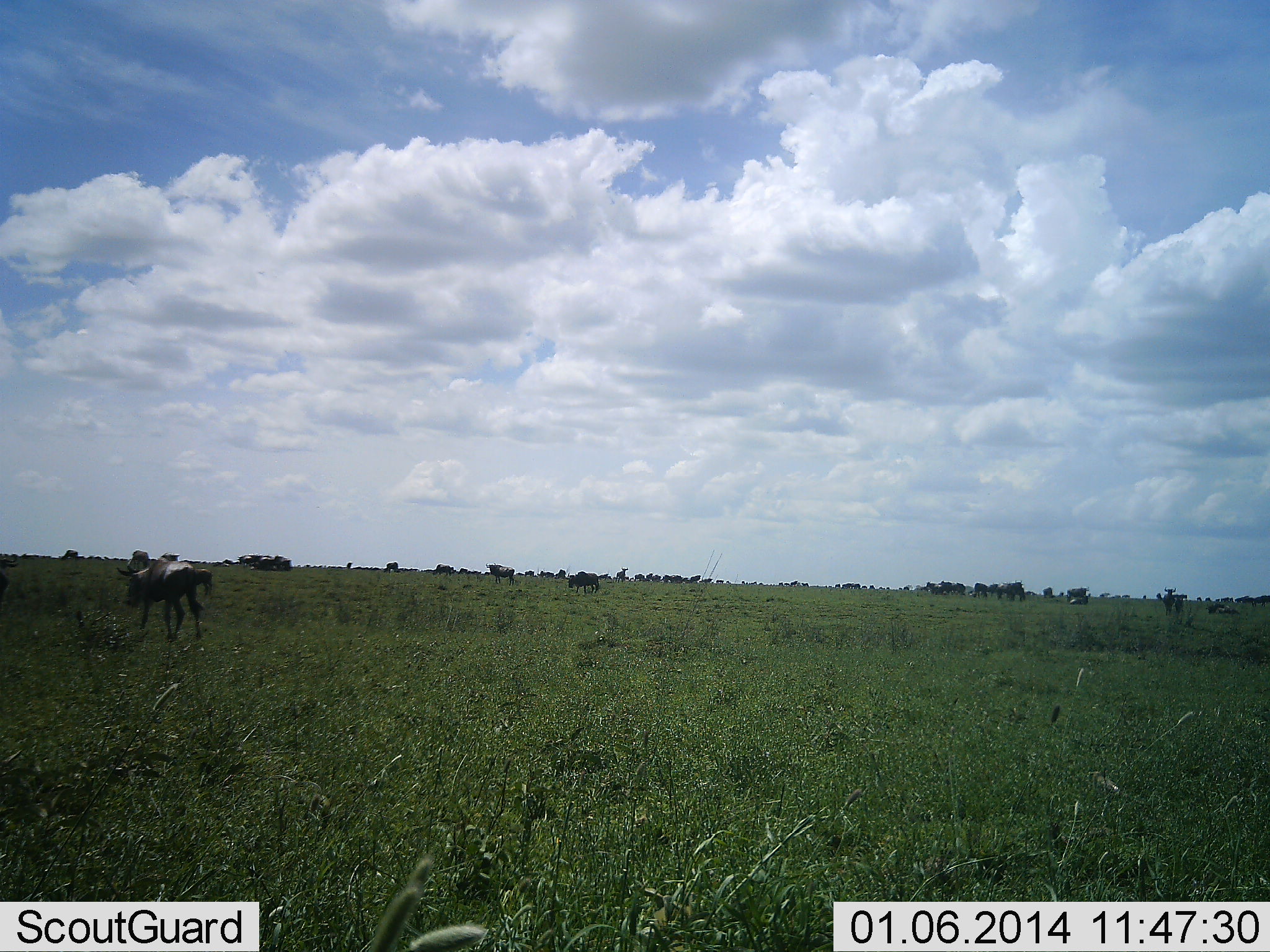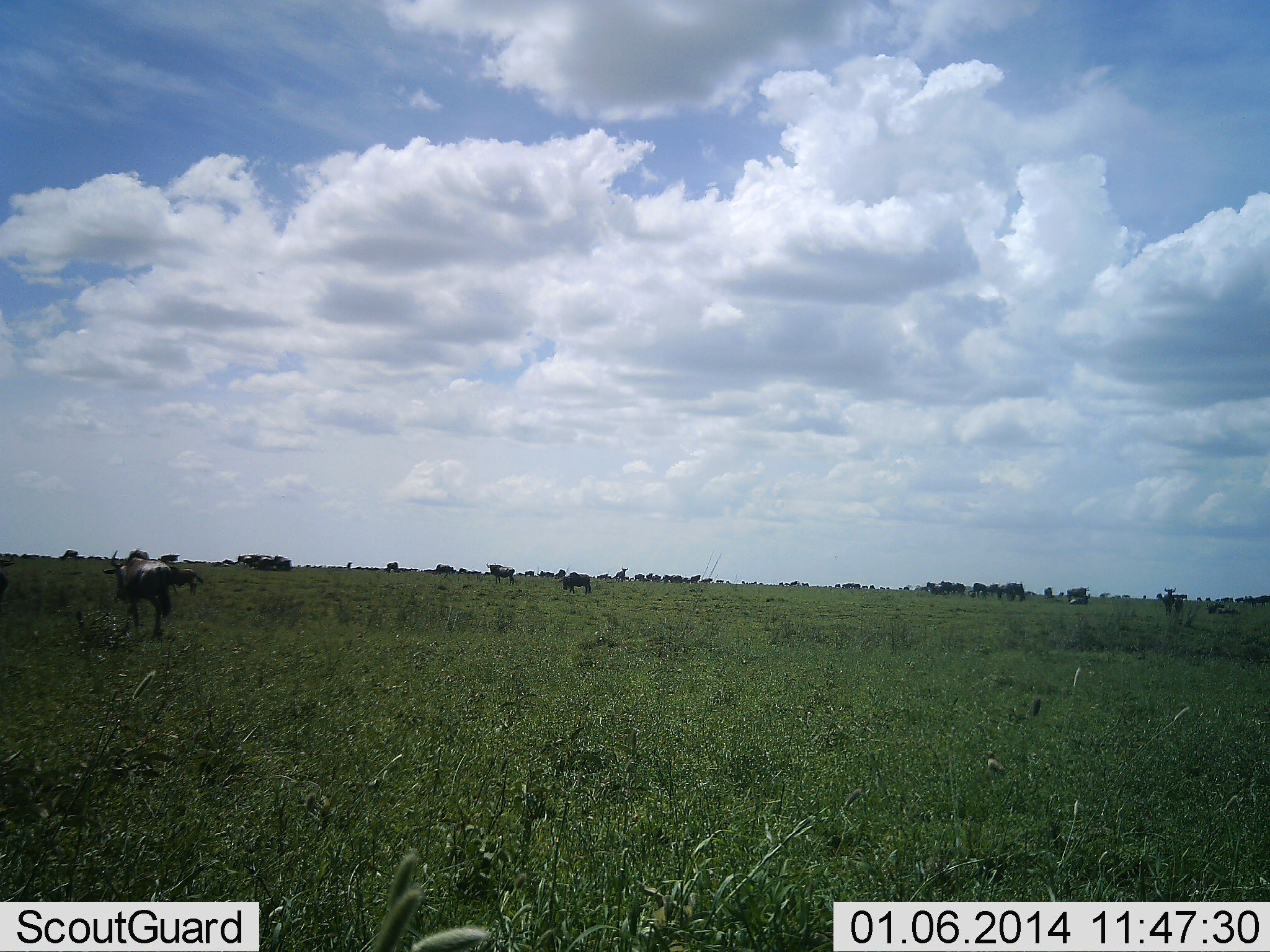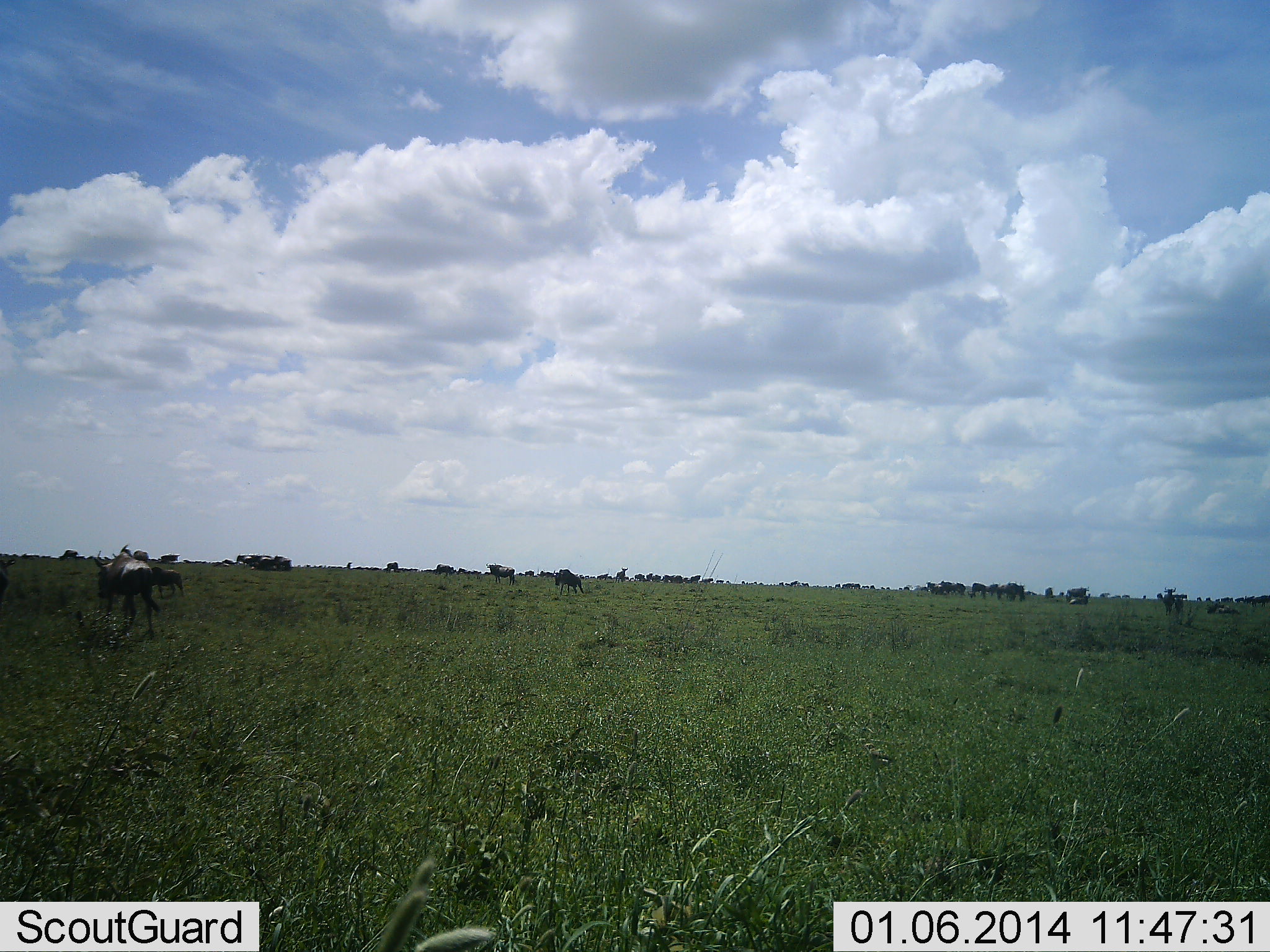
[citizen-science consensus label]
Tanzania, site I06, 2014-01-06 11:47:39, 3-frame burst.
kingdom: Animalia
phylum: Chordata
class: Mammalia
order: Artiodactyla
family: Bovidae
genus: Connochaetes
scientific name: Connochaetes taurinus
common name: blue wildebeest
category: wildebeest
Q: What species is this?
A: Wildebeest (blue wildebeest) (Connochaetes taurinus).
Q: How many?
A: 8.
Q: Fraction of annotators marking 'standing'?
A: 36%.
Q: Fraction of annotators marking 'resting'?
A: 27%.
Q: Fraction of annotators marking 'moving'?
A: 100%.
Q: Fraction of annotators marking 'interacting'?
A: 9%.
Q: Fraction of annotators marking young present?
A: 9%.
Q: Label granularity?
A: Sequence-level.